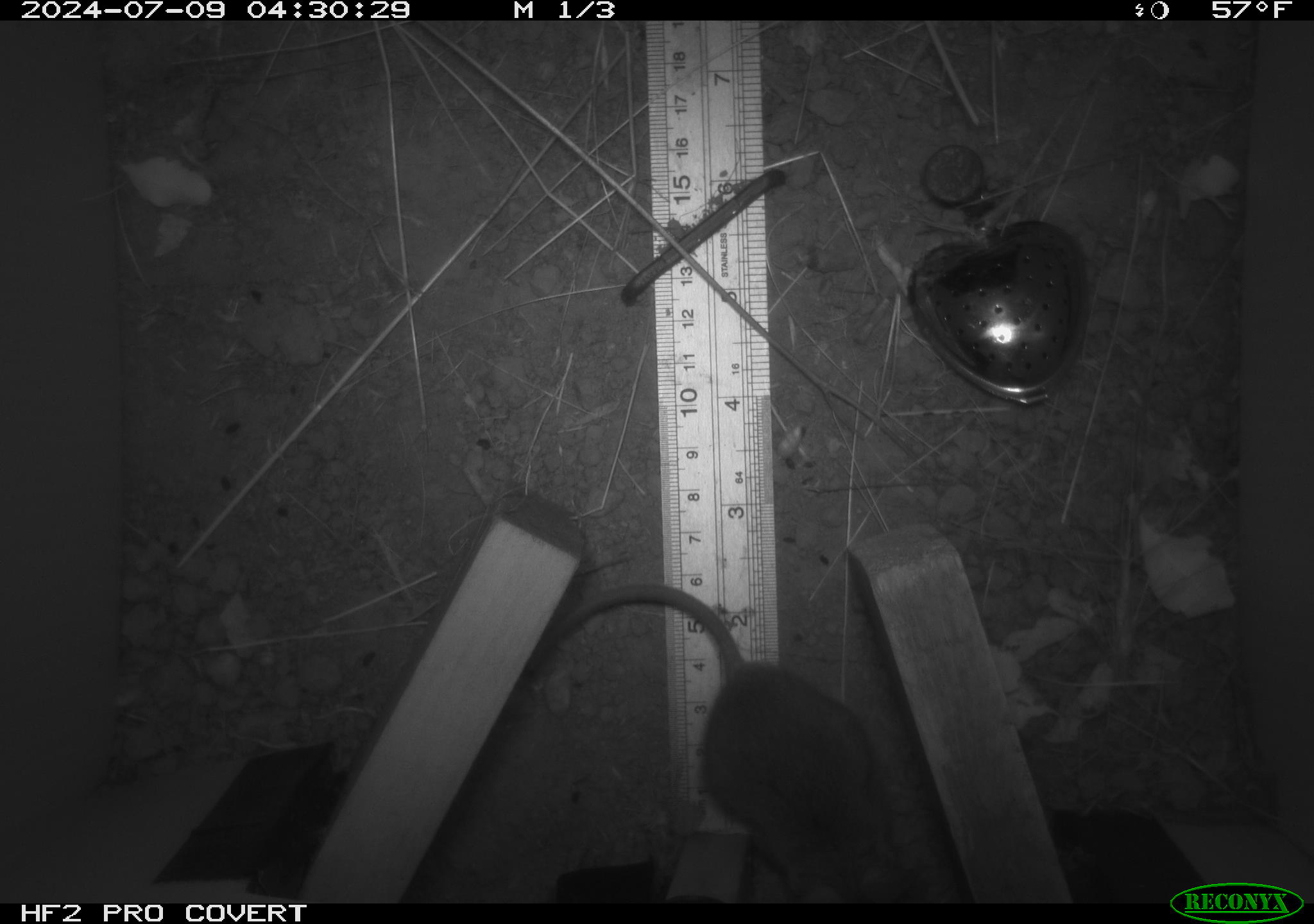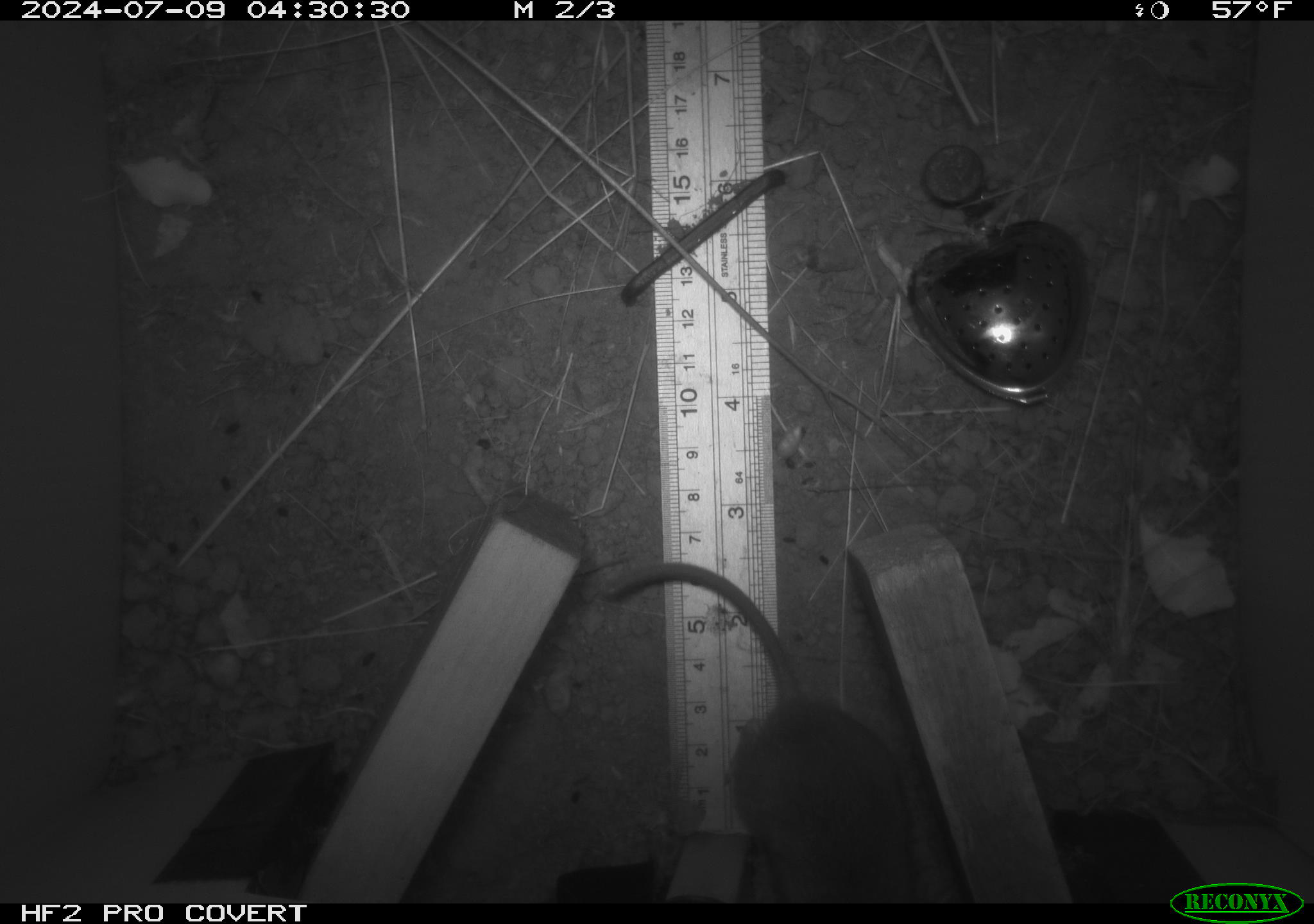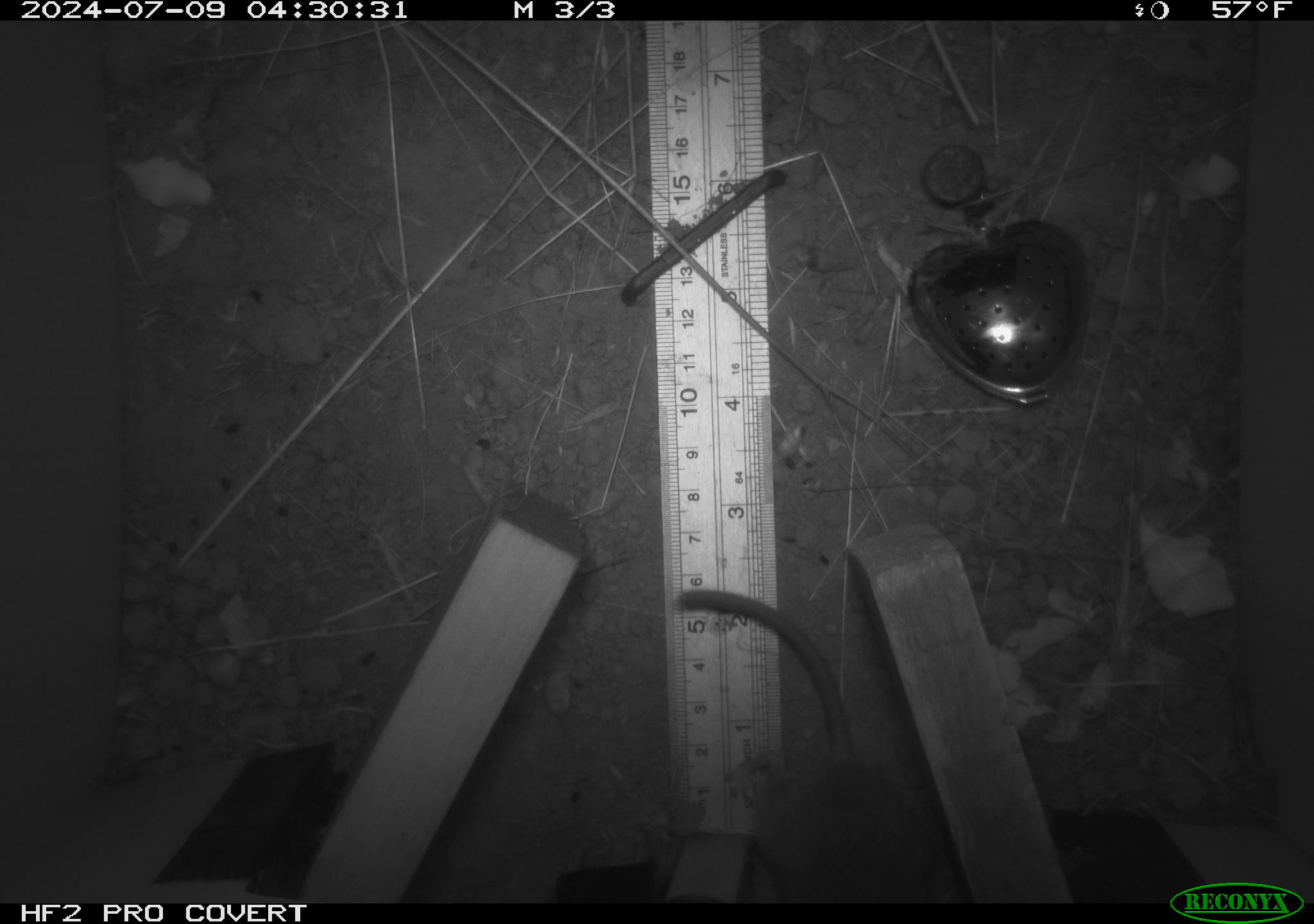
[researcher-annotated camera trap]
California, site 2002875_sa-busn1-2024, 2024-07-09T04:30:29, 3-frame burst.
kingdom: Animalia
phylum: Chordata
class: Mammalia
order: Rodentia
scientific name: Rodentia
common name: rodent